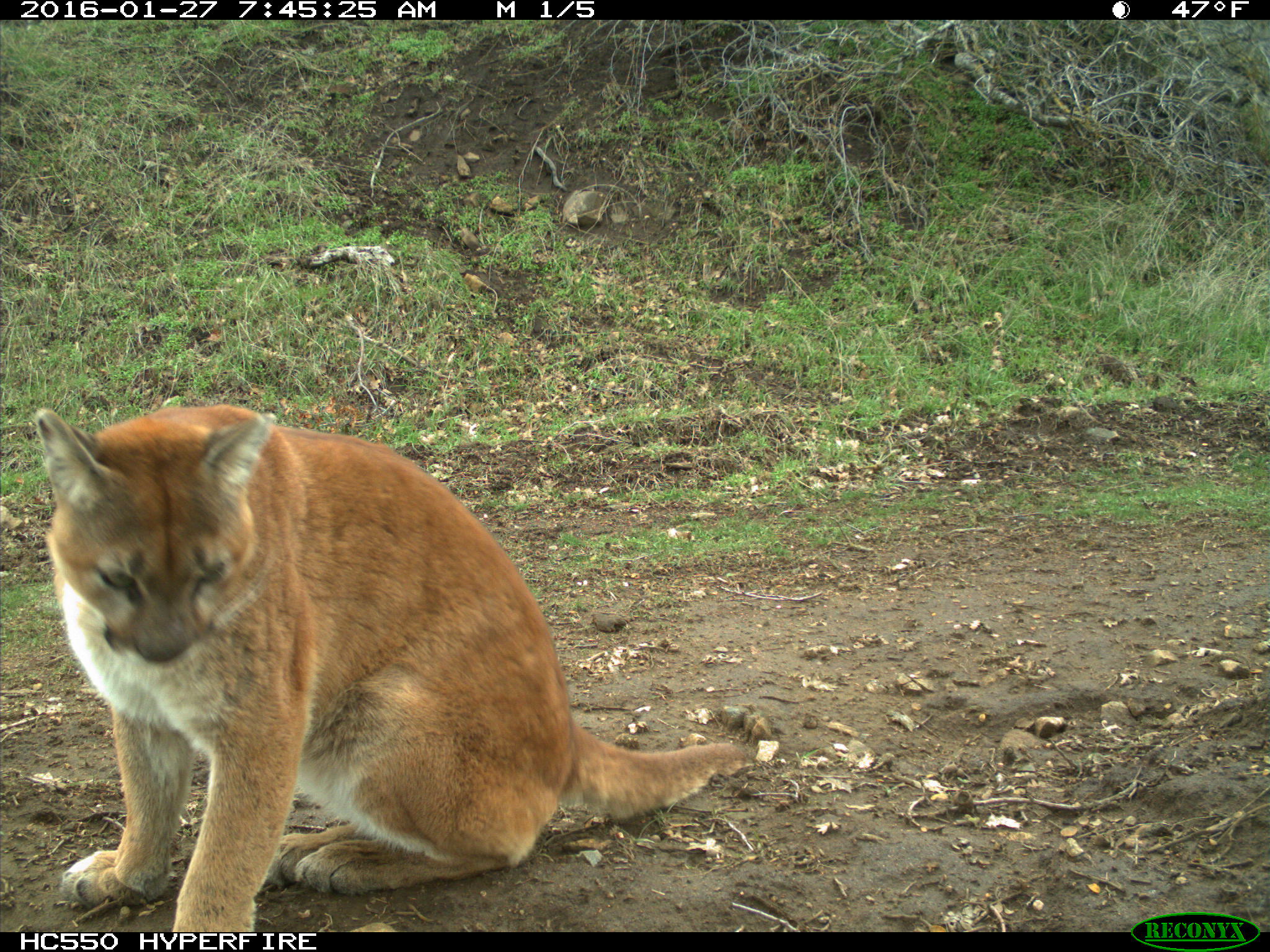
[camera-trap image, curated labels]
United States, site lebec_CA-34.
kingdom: Animalia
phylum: Chordata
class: Mammalia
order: Carnivora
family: Felidae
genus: Puma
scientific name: Puma concolor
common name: mountain lion